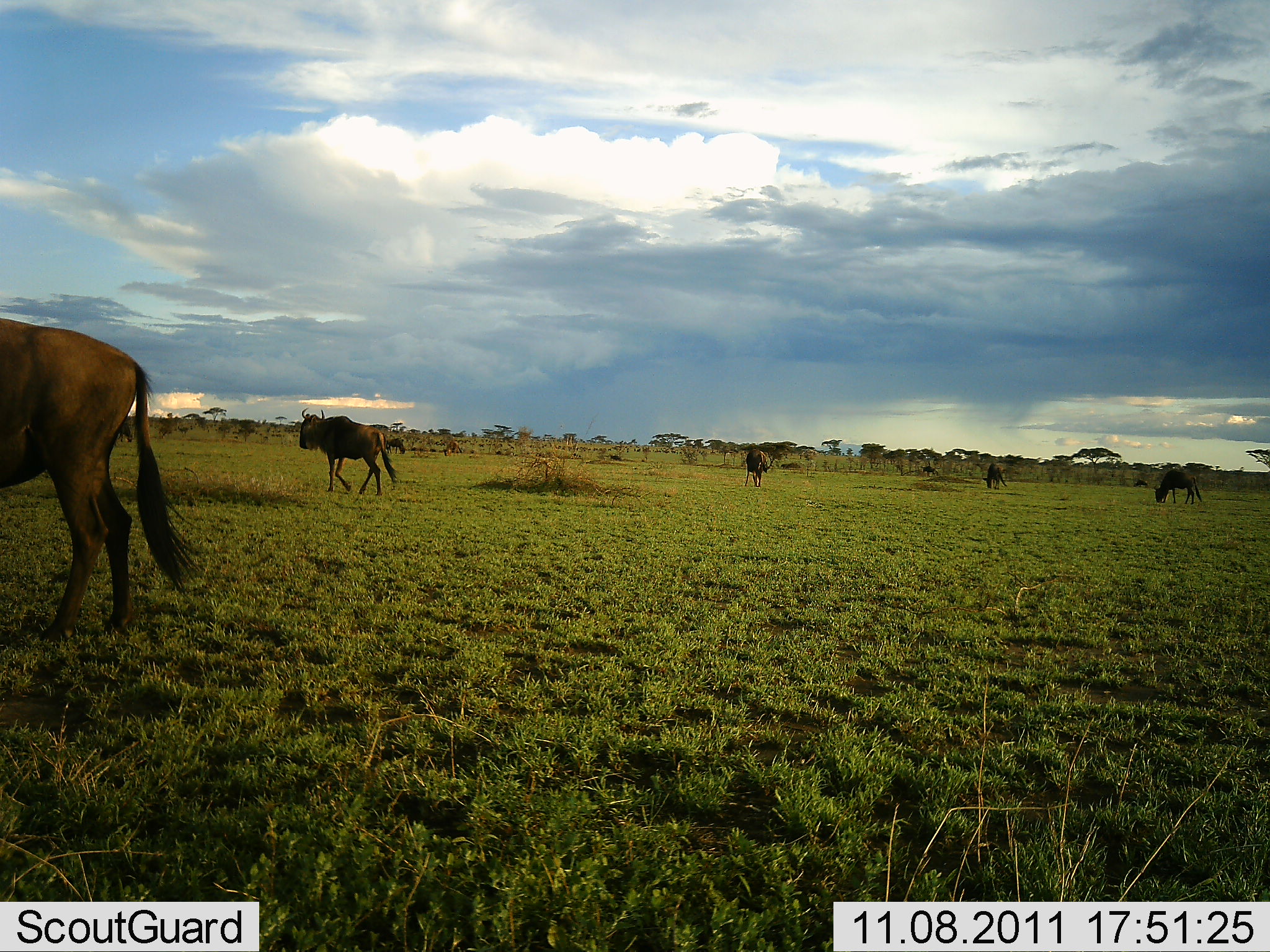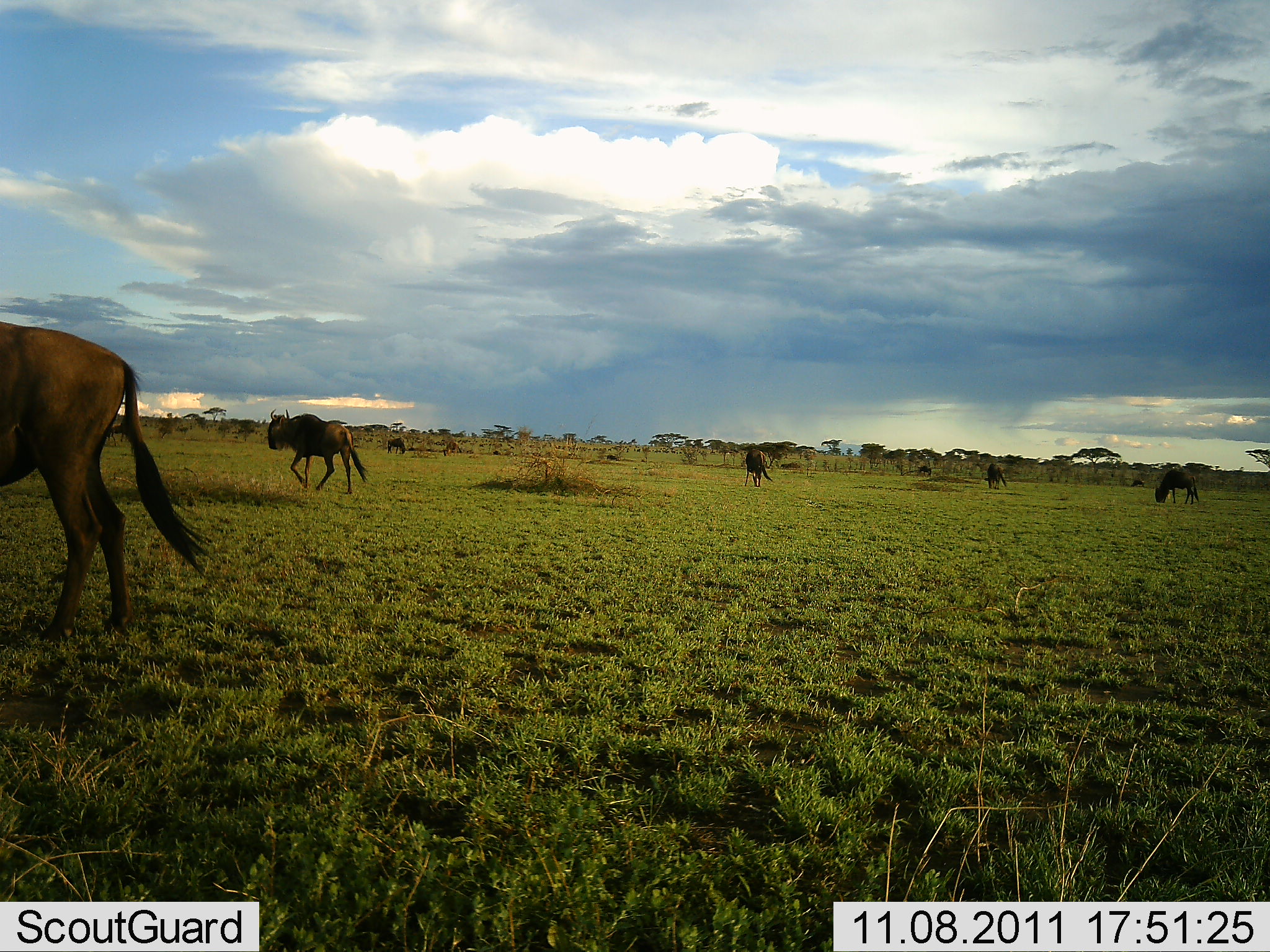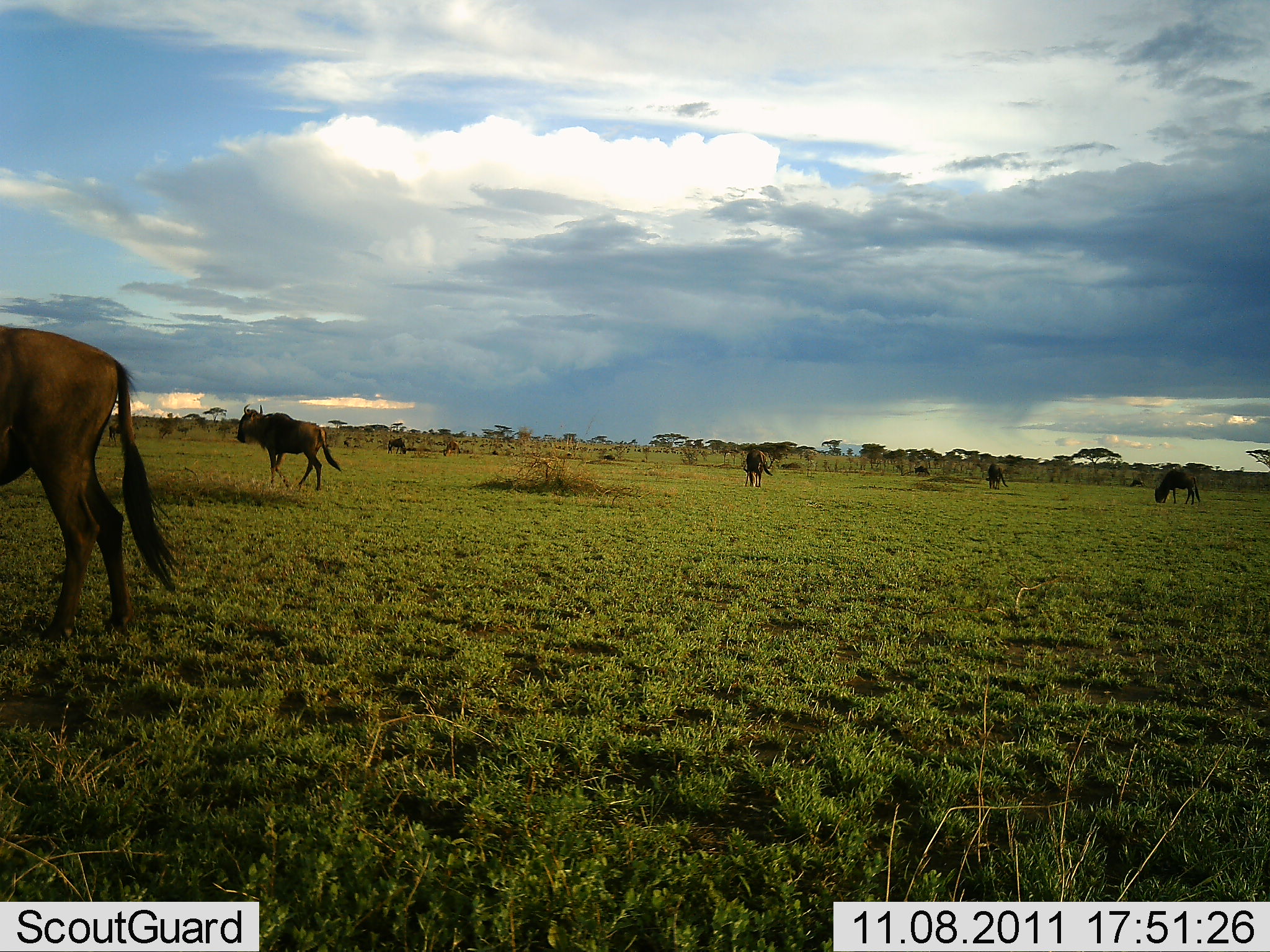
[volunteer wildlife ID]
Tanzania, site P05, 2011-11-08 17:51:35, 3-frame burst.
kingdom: Animalia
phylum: Chordata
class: Mammalia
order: Artiodactyla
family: Bovidae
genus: Connochaetes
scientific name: Connochaetes taurinus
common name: blue wildebeest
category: wildebeest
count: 7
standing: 40%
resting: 0%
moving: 90%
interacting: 0%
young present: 0%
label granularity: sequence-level